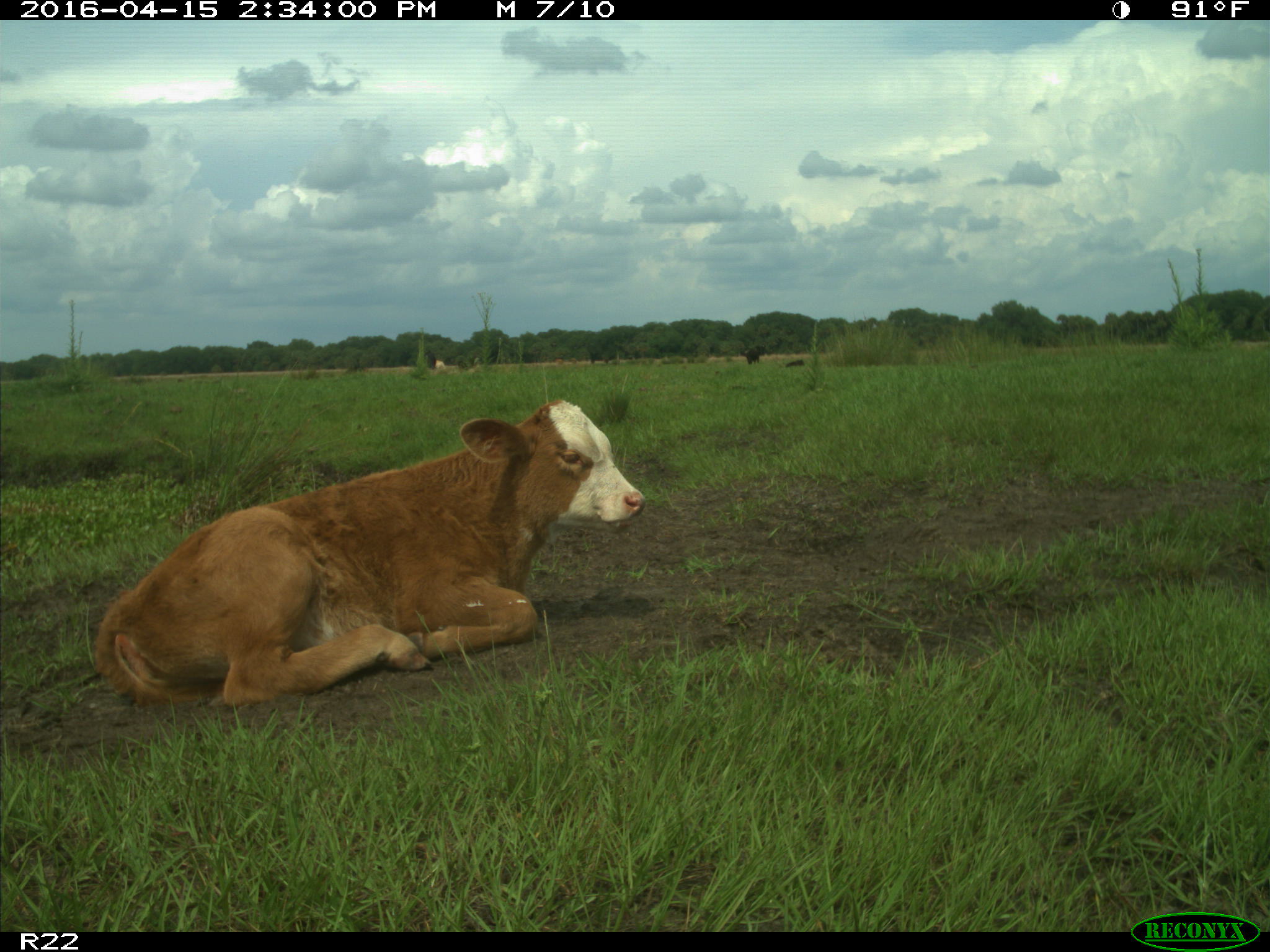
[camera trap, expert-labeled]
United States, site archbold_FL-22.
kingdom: Animalia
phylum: Chordata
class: Mammalia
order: Artiodactyla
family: Bovidae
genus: Bos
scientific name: Bos taurus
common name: domestic cow